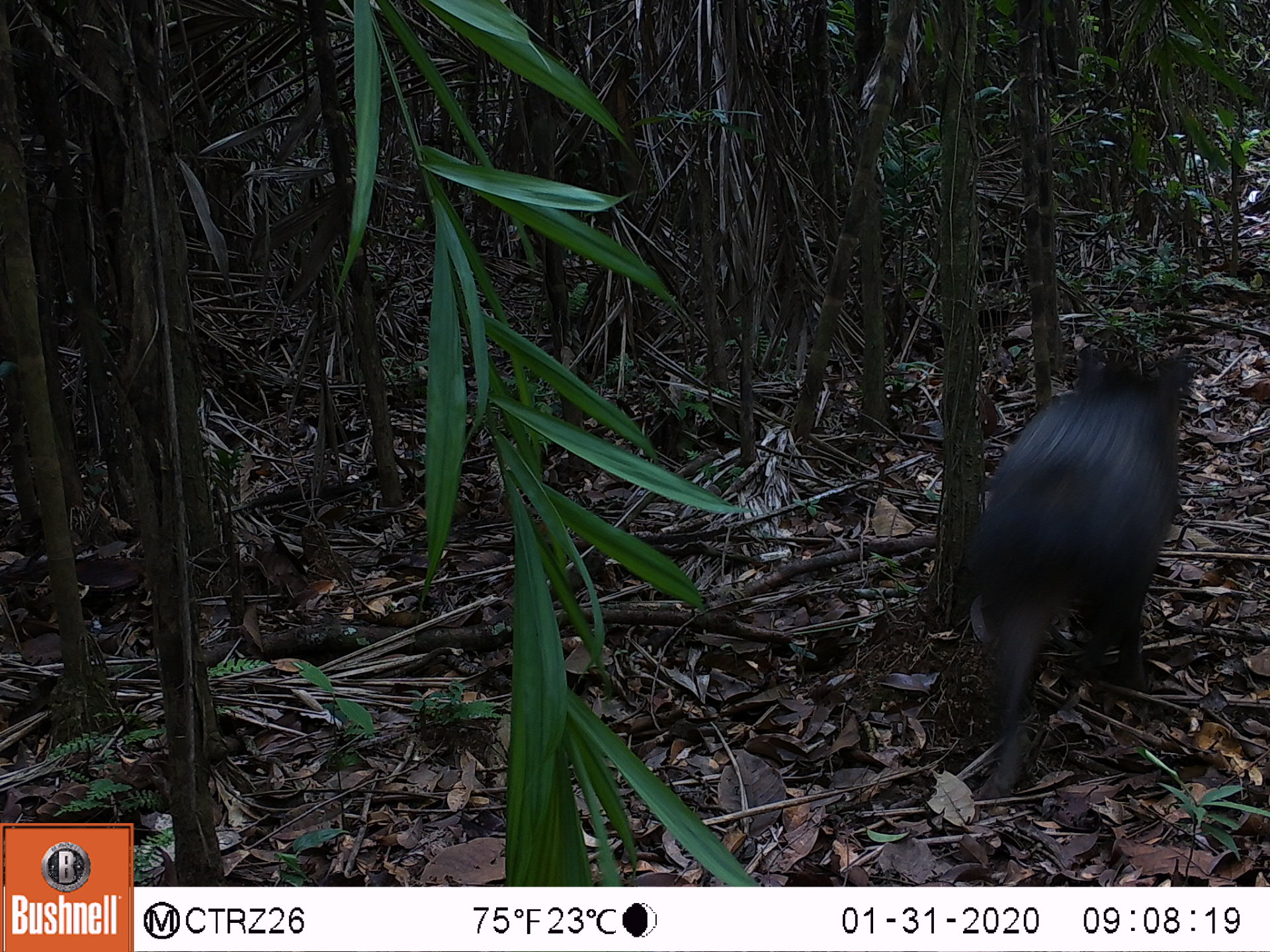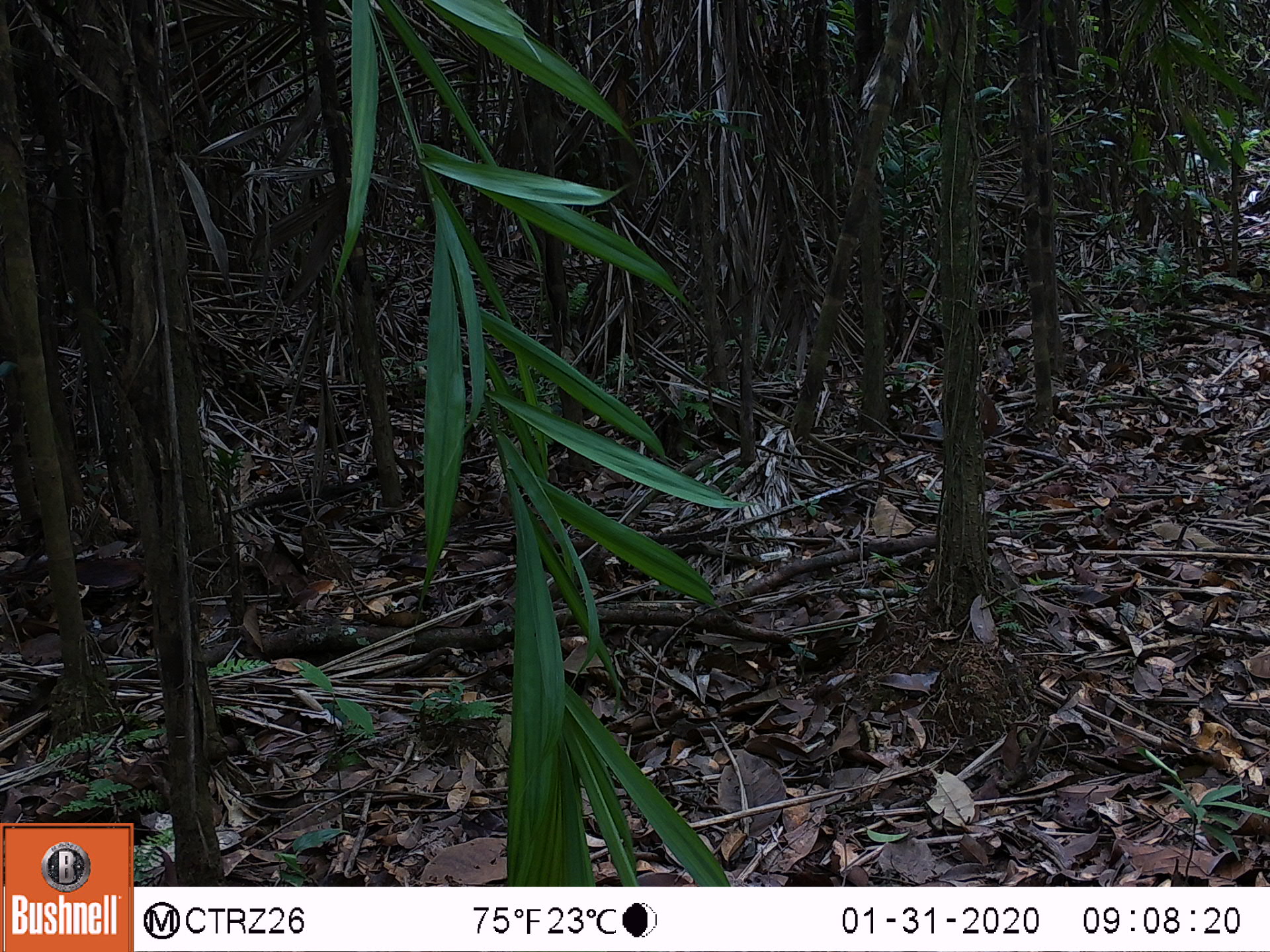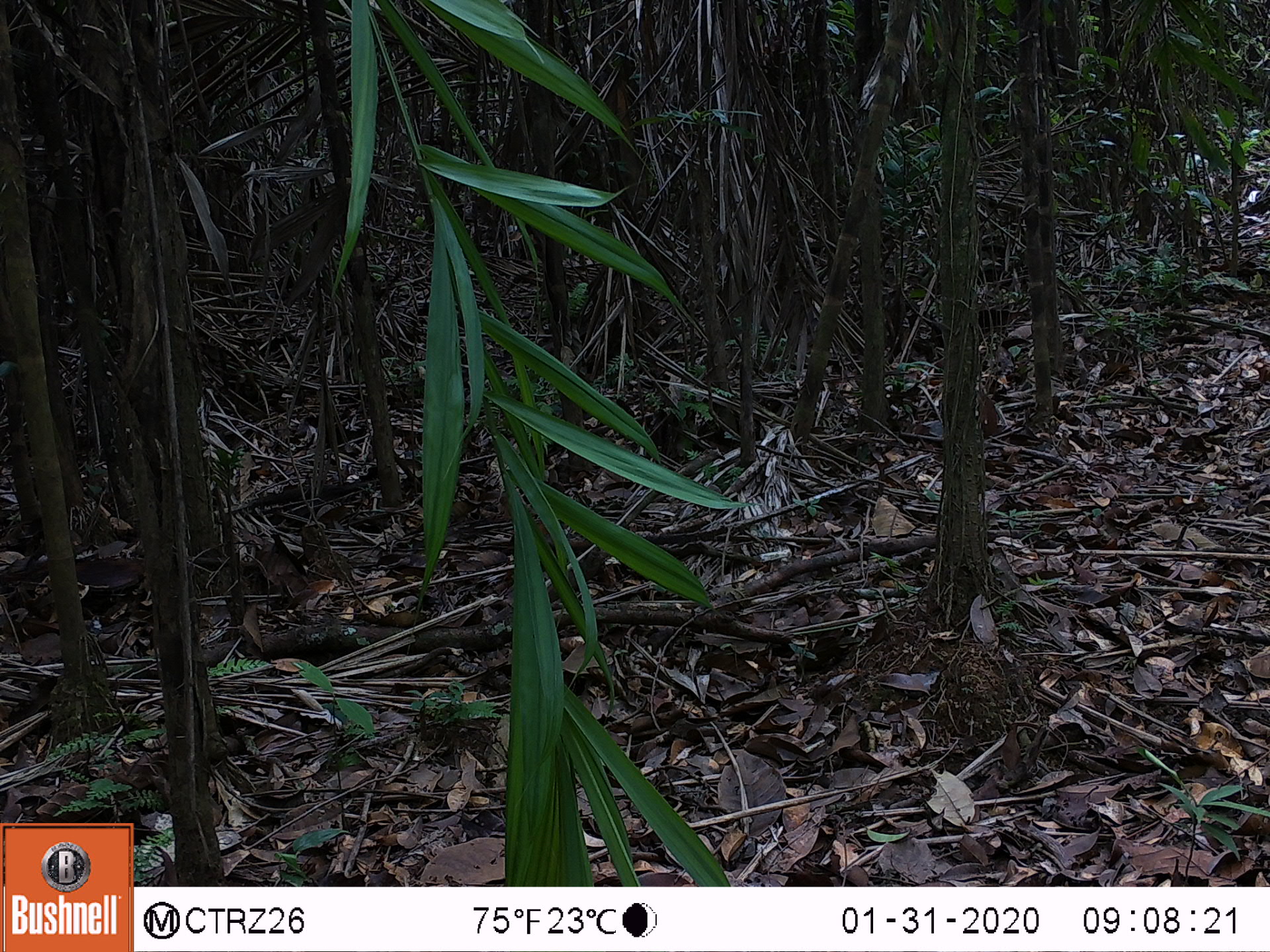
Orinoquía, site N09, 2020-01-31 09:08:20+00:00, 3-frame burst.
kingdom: Animalia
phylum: Chordata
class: Mammalia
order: Artiodactyla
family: Tayassuidae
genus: Tayassu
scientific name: Tayassu pecari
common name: white-lipped peccary